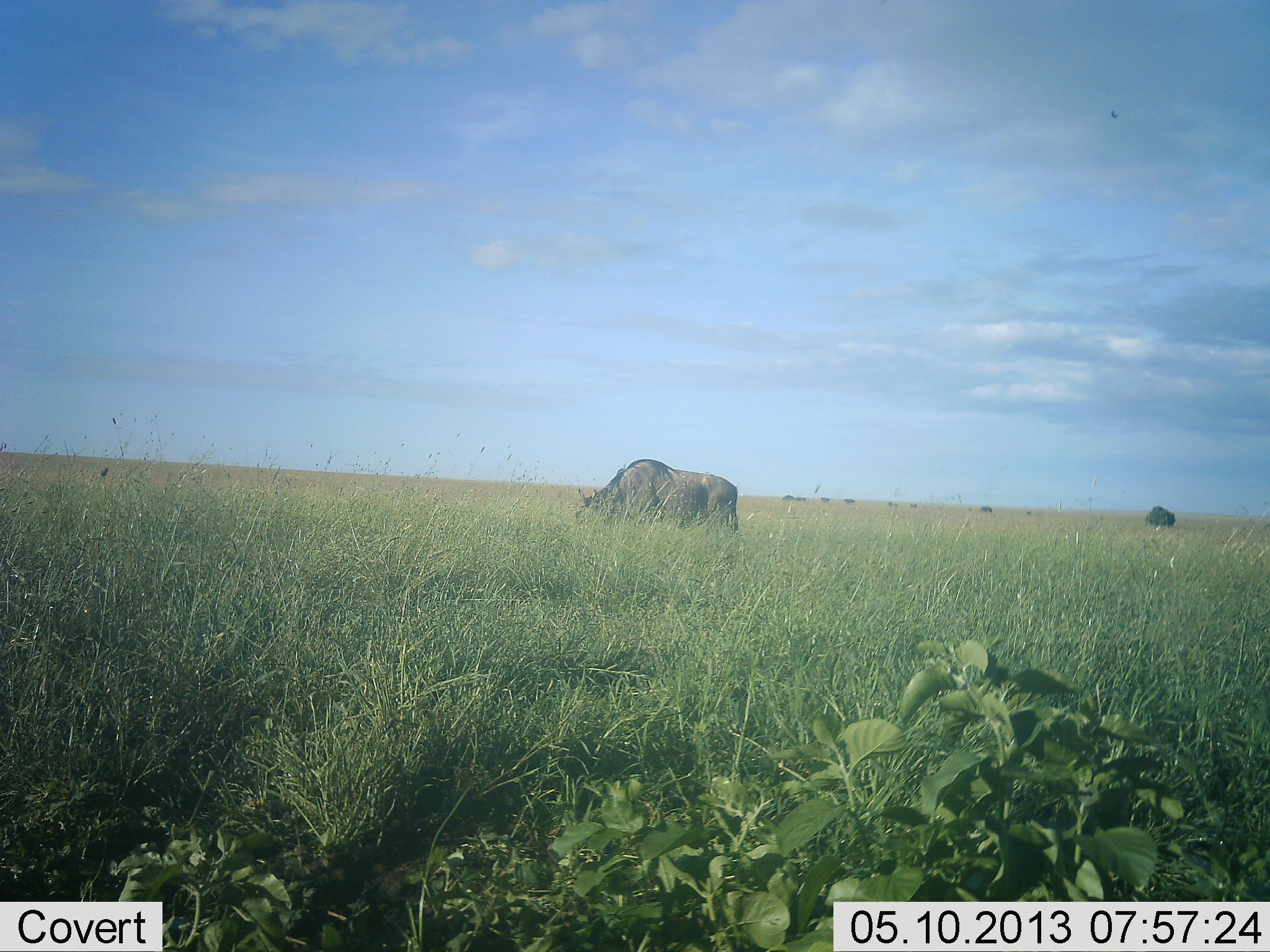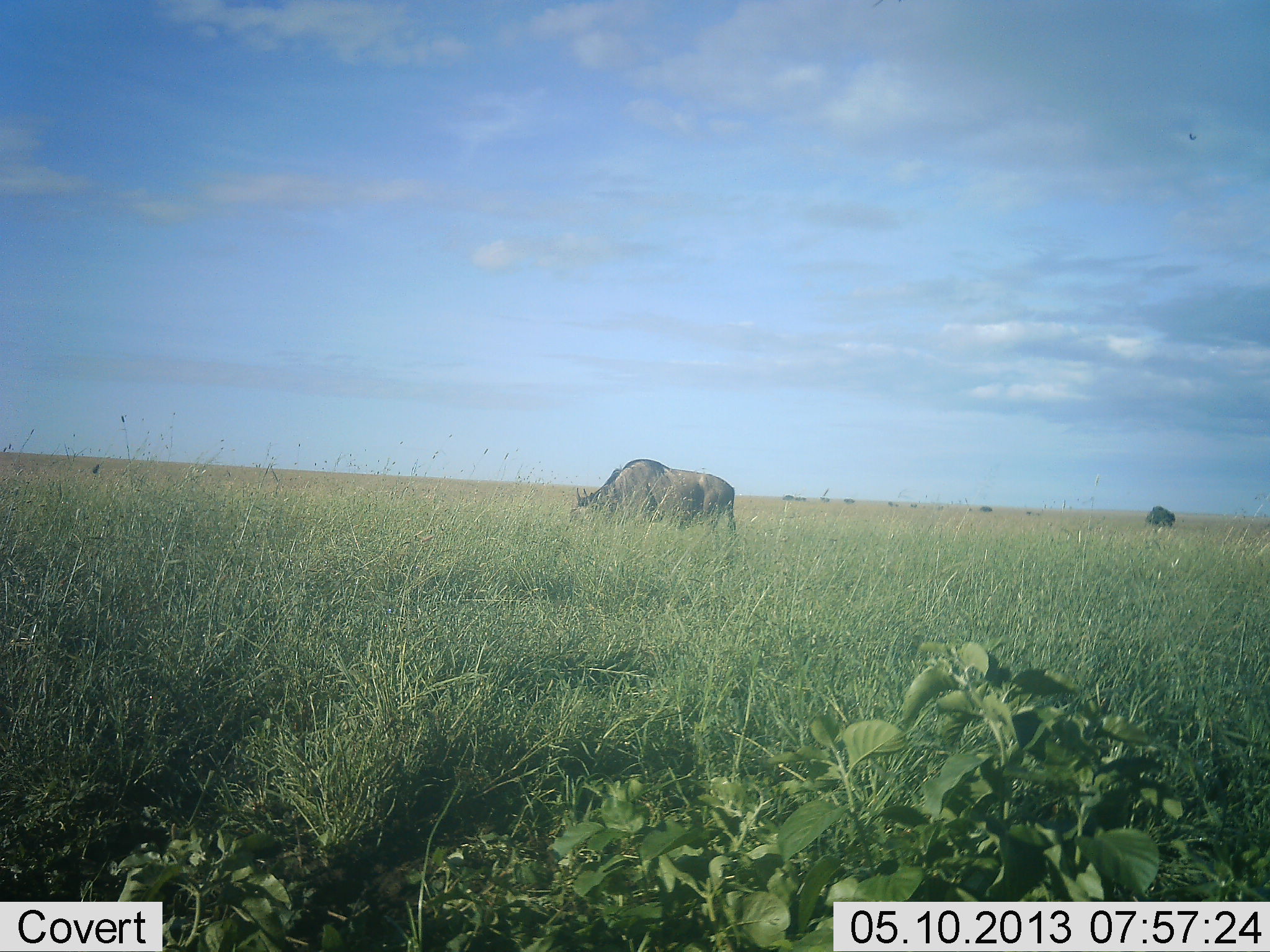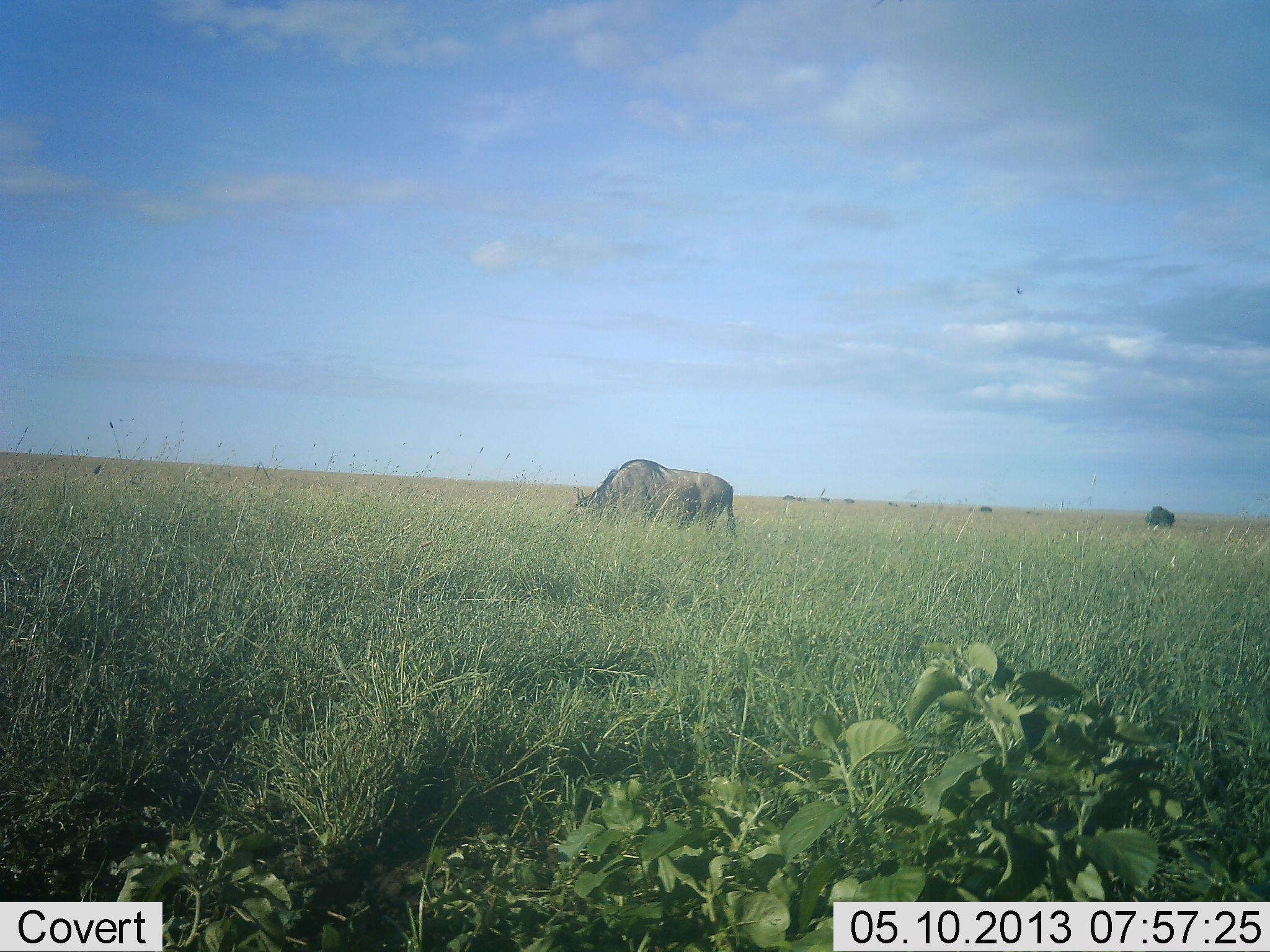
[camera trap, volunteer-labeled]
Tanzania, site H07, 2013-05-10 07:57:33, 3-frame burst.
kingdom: Animalia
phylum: Chordata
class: Mammalia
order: Artiodactyla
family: Bovidae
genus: Connochaetes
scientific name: Connochaetes taurinus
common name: blue wildebeest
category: wildebeest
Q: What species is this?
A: Wildebeest (blue wildebeest) (Connochaetes taurinus).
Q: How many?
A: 2.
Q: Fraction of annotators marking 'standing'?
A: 30%.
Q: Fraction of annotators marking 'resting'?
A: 0%.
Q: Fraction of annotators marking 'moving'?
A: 0%.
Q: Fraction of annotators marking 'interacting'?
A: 0%.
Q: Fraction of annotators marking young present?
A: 0%.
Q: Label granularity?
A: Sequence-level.